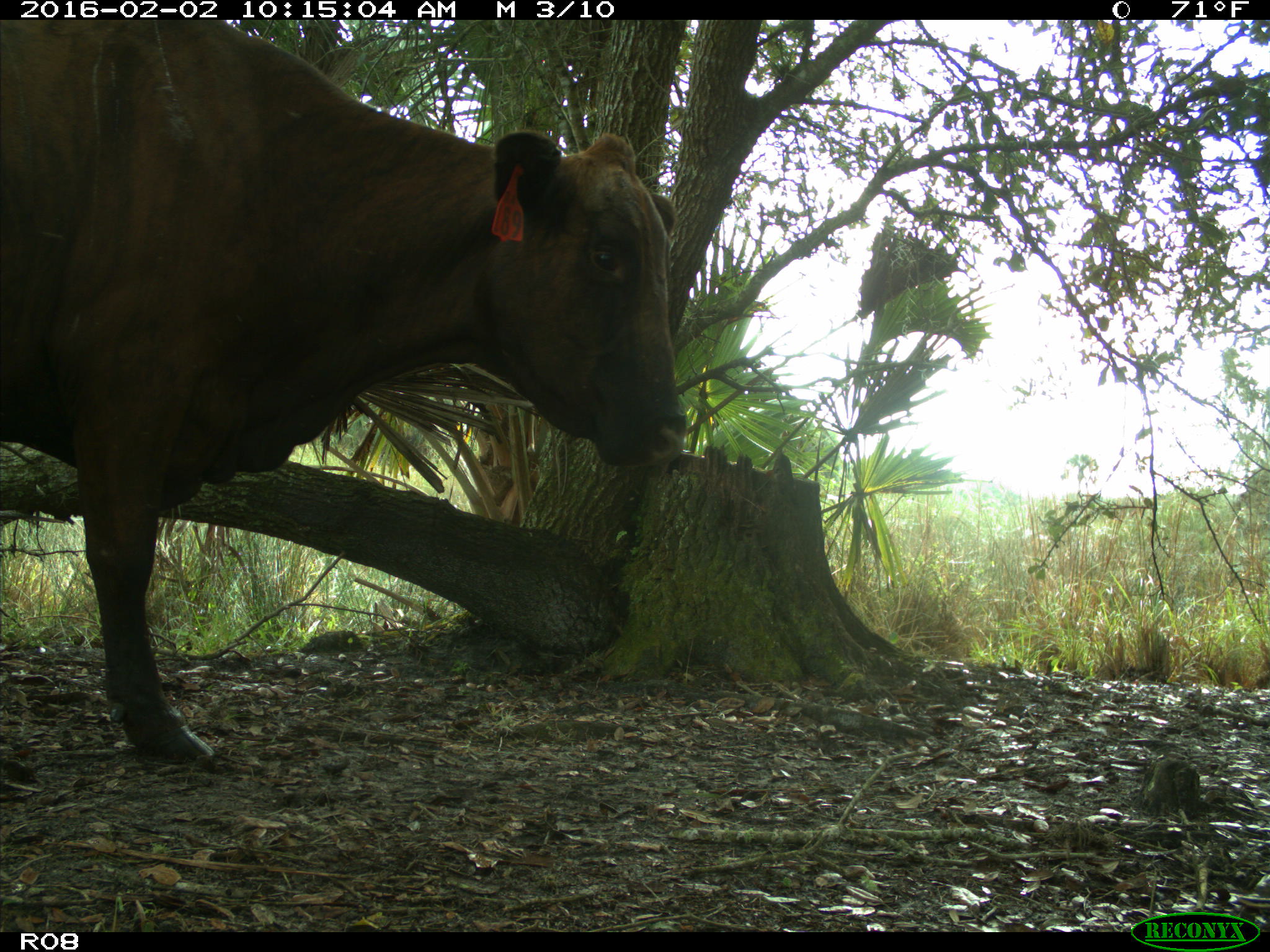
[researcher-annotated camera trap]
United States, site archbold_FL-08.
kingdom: Animalia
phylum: Chordata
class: Mammalia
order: Artiodactyla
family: Bovidae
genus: Bos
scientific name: Bos taurus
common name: domestic cow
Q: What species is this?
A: Bos taurus (domestic cow).